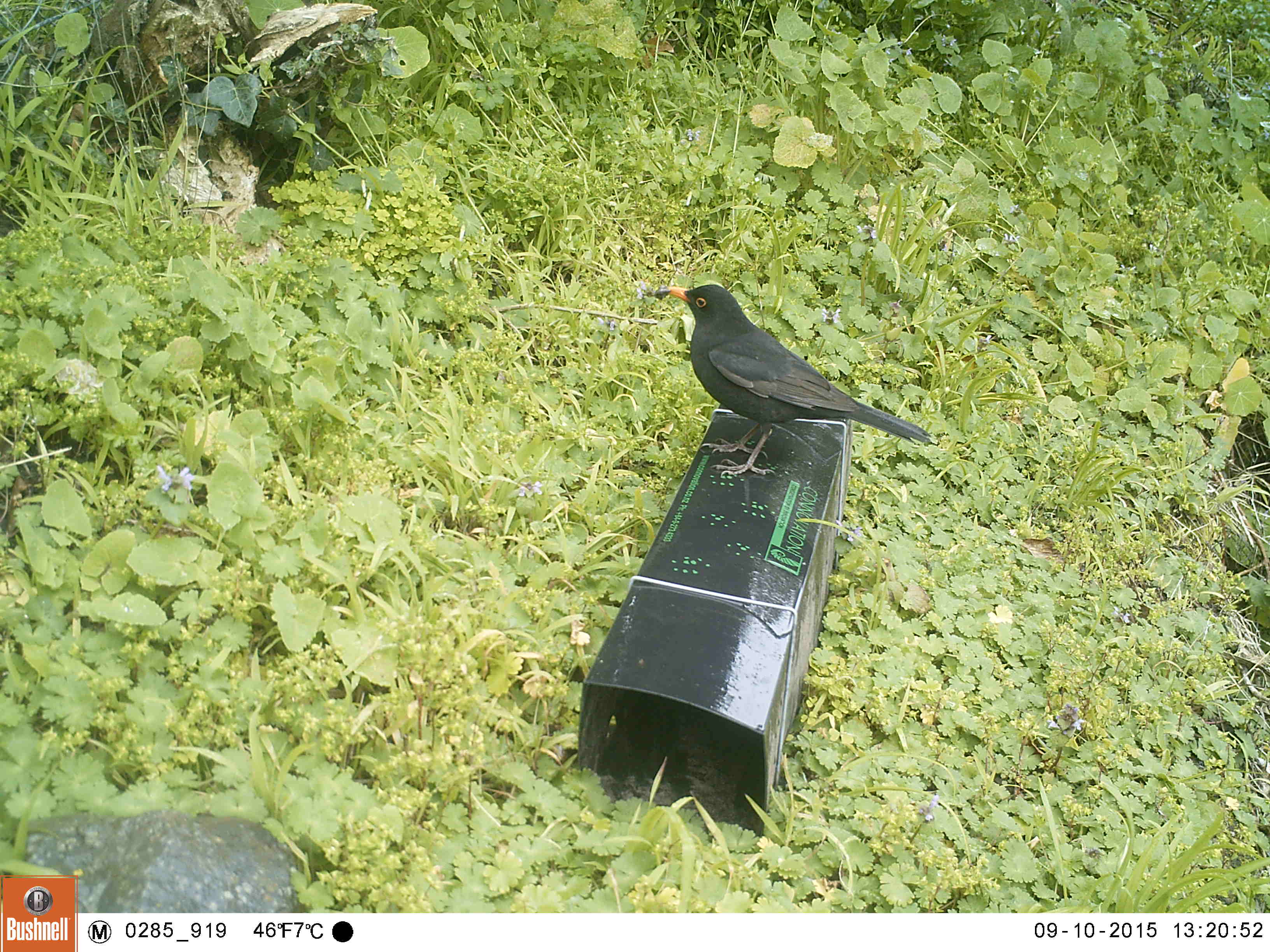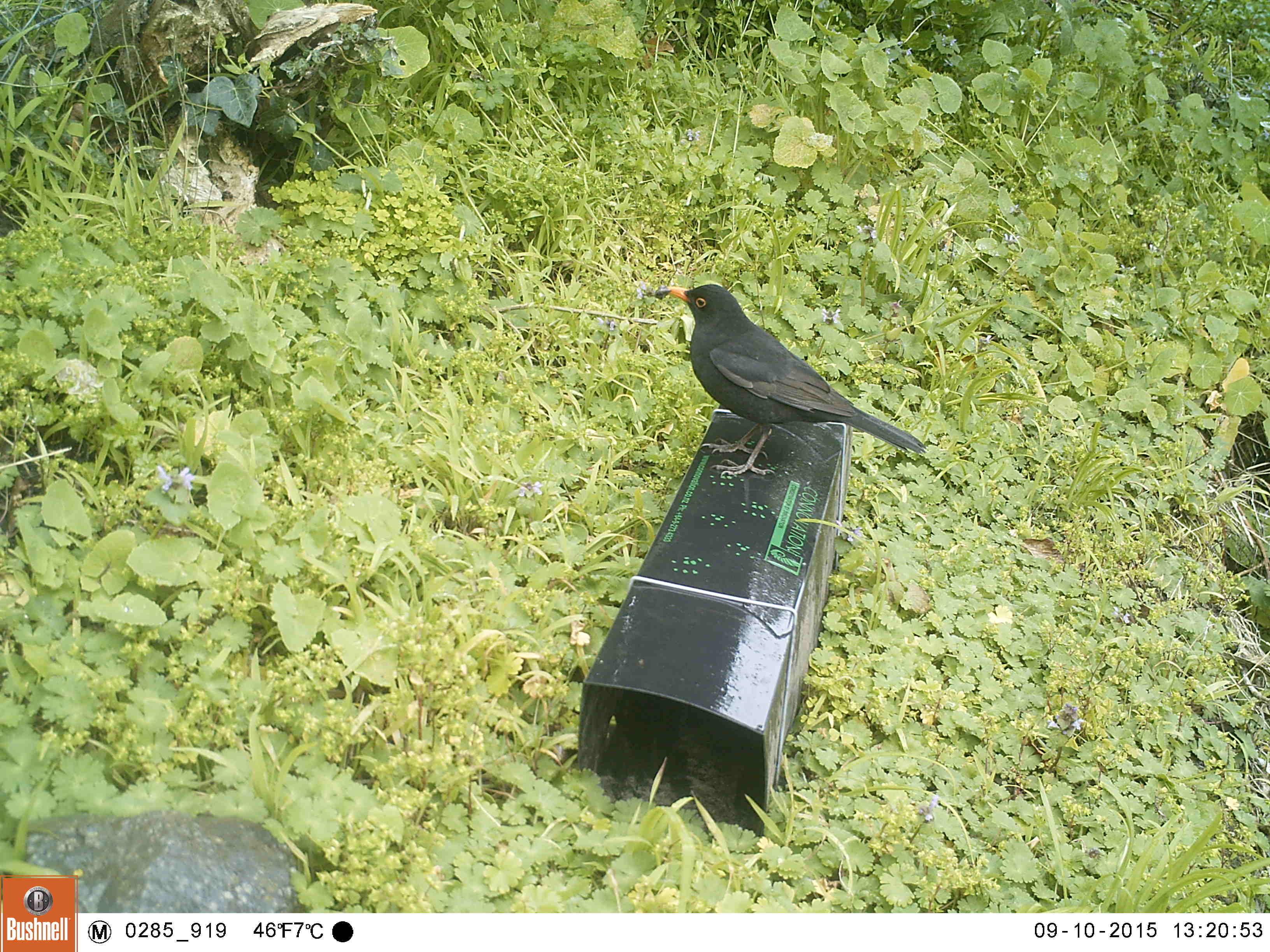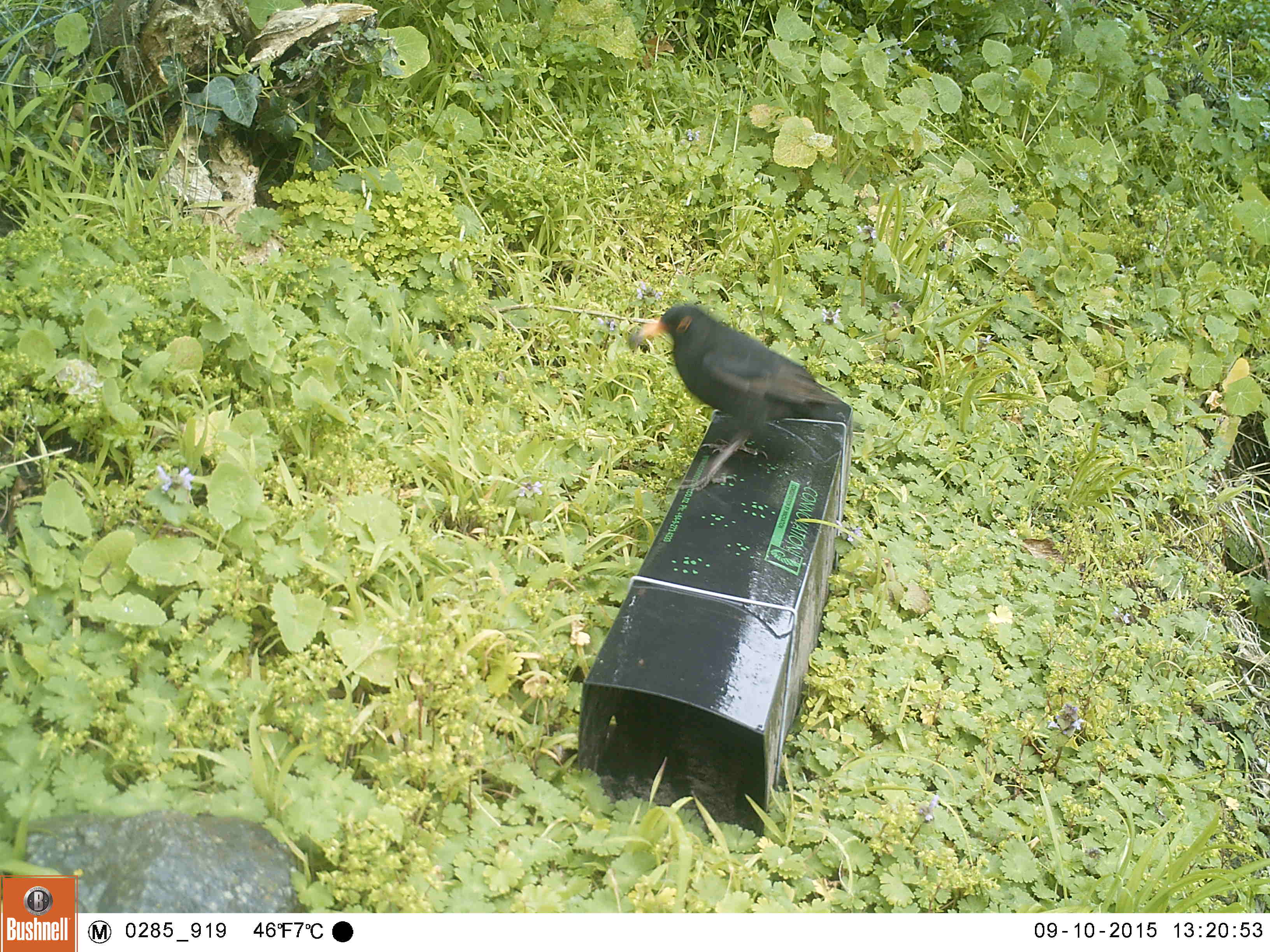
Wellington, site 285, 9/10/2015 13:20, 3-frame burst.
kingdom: Animalia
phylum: Chordata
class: Aves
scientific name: Aves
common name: bird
Bird (Aves).